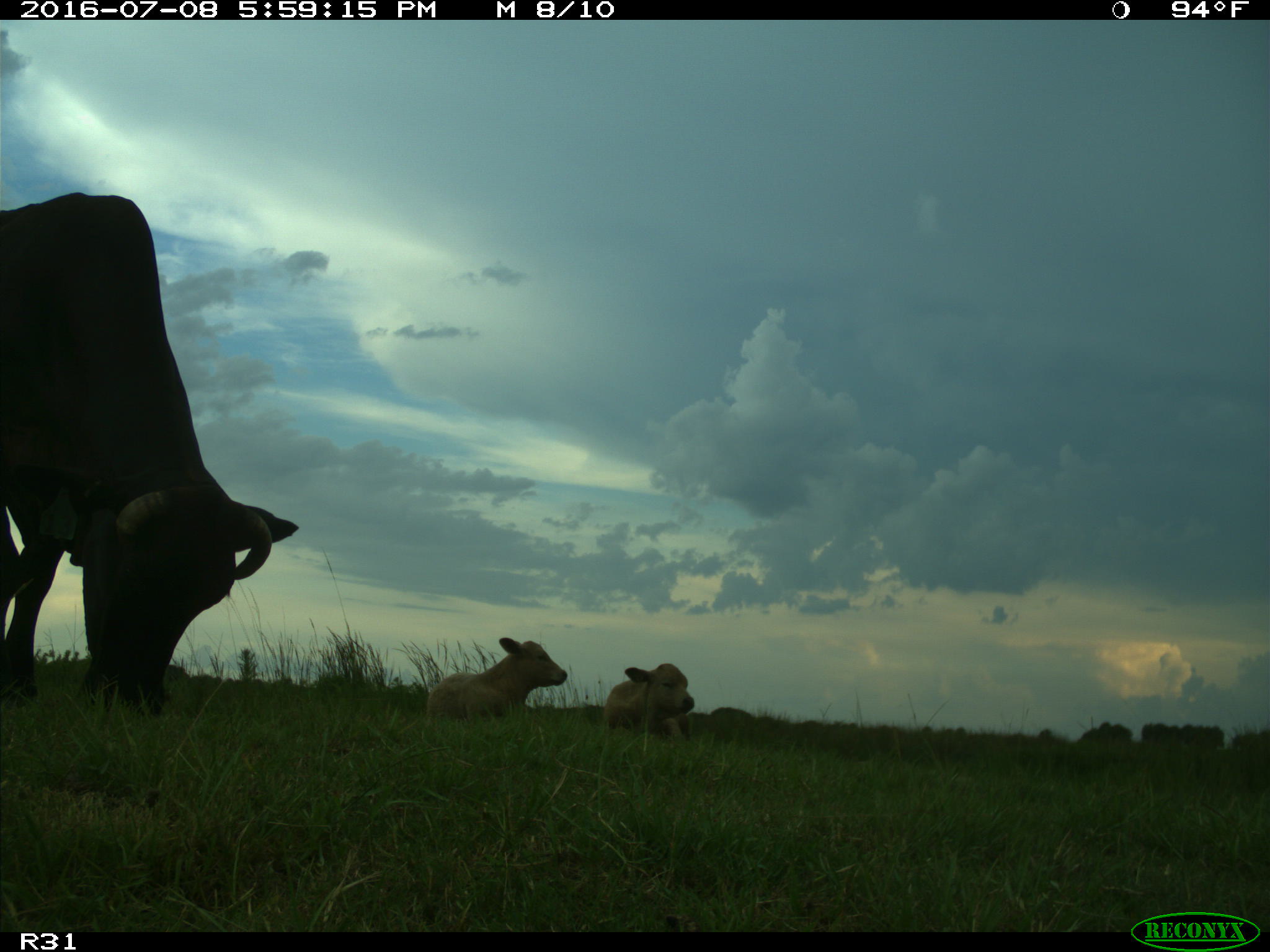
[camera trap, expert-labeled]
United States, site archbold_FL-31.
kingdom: Animalia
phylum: Chordata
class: Mammalia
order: Artiodactyla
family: Bovidae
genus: Bos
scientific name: Bos taurus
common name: domestic cow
Bos taurus (domestic cow).